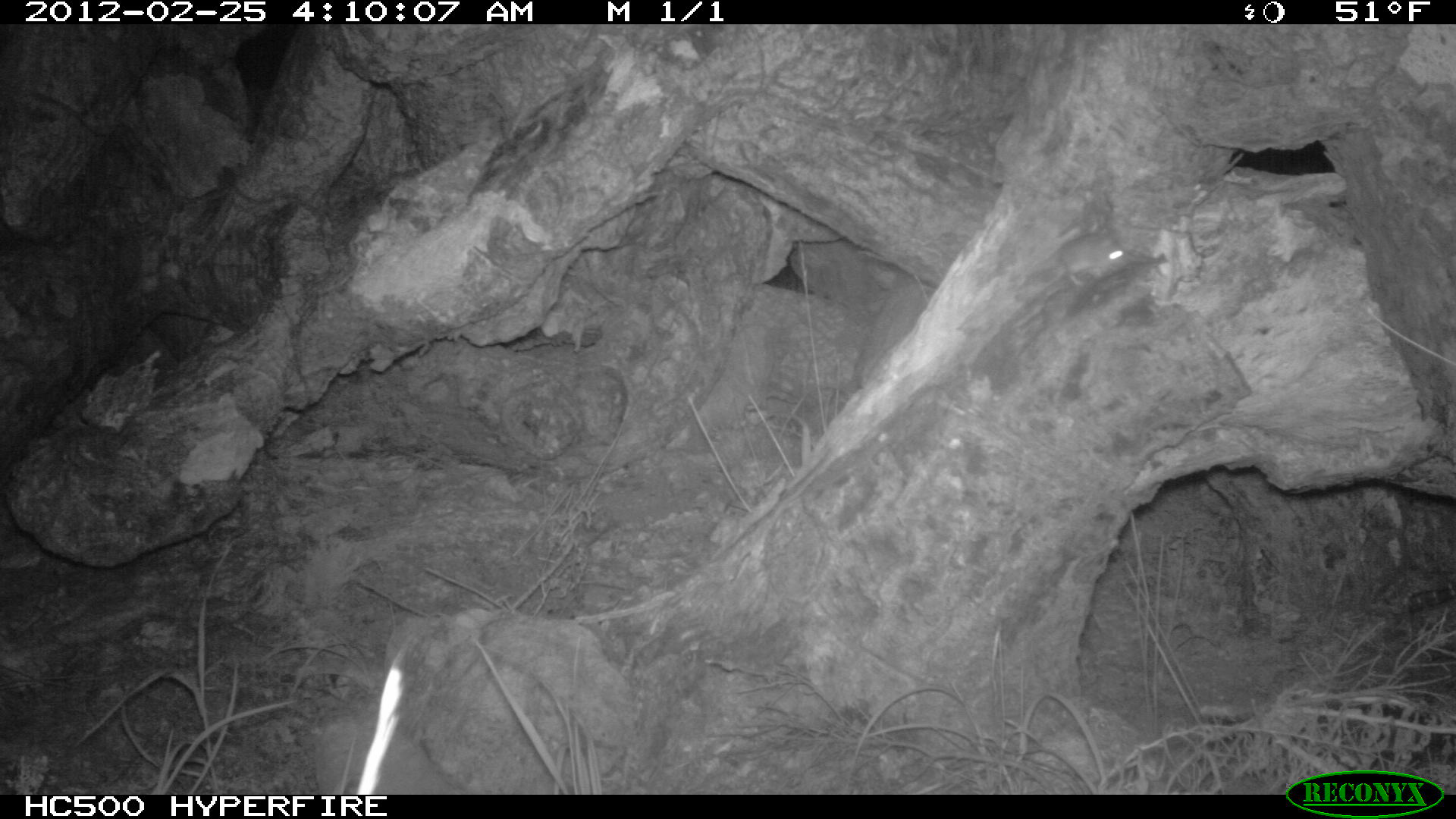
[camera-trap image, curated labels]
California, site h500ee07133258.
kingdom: Animalia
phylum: Chordata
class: Mammalia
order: Rodentia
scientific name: Rodentia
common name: rodent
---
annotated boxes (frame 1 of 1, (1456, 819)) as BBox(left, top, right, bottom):
rodent: BBox(1028, 228, 1132, 289)